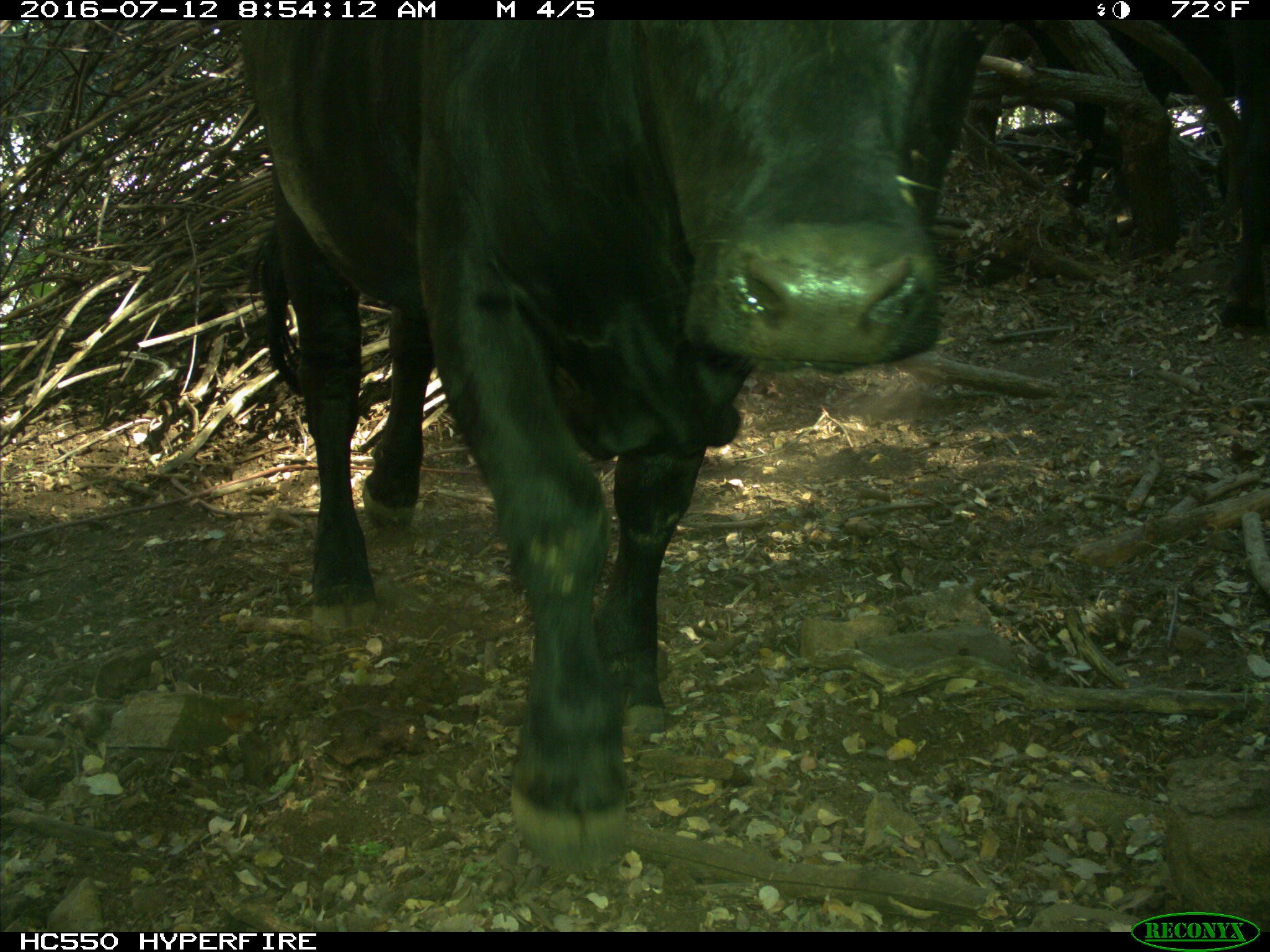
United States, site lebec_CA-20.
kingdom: Animalia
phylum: Chordata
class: Mammalia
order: Artiodactyla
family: Bovidae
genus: Bos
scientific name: Bos taurus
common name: domestic cow